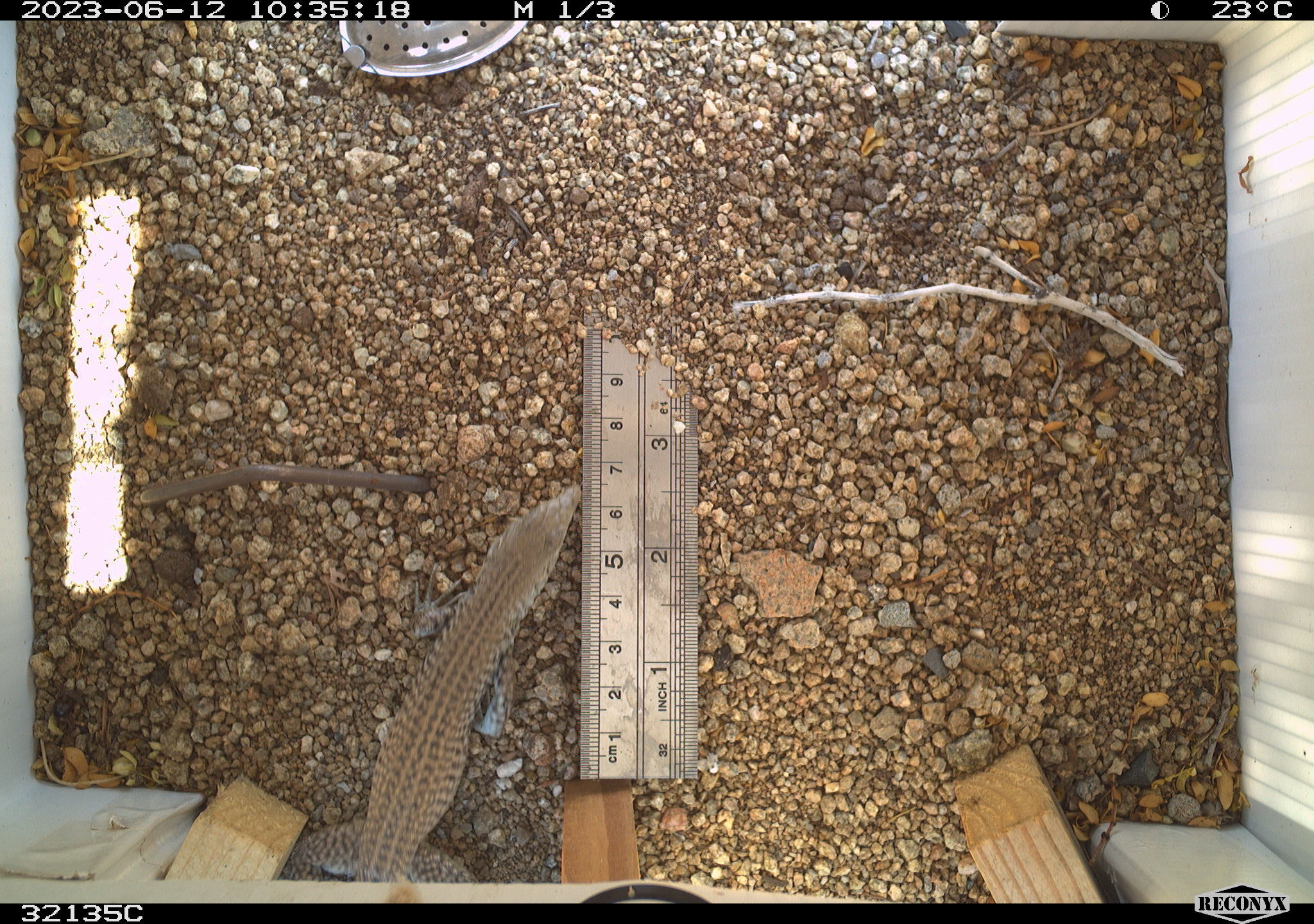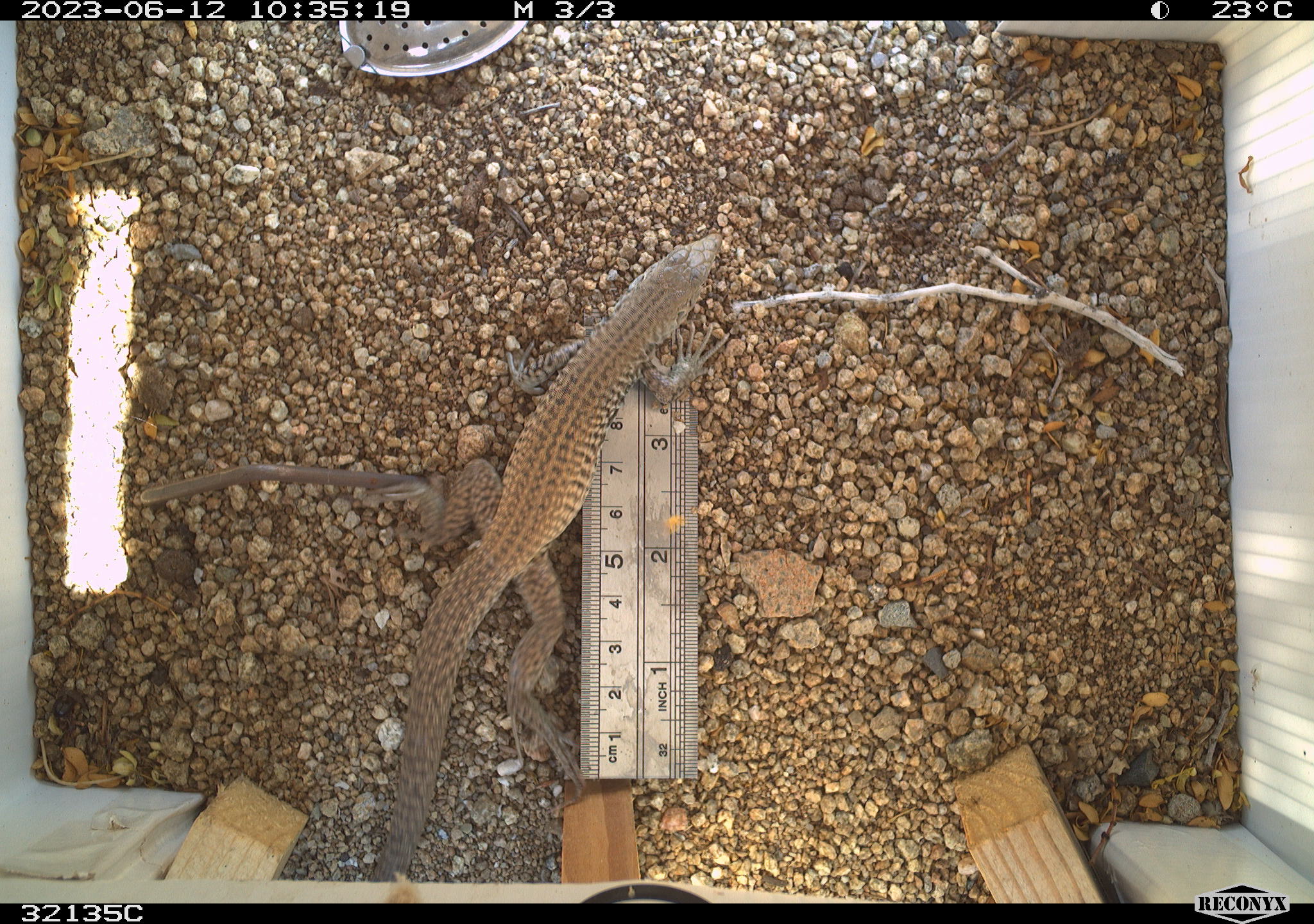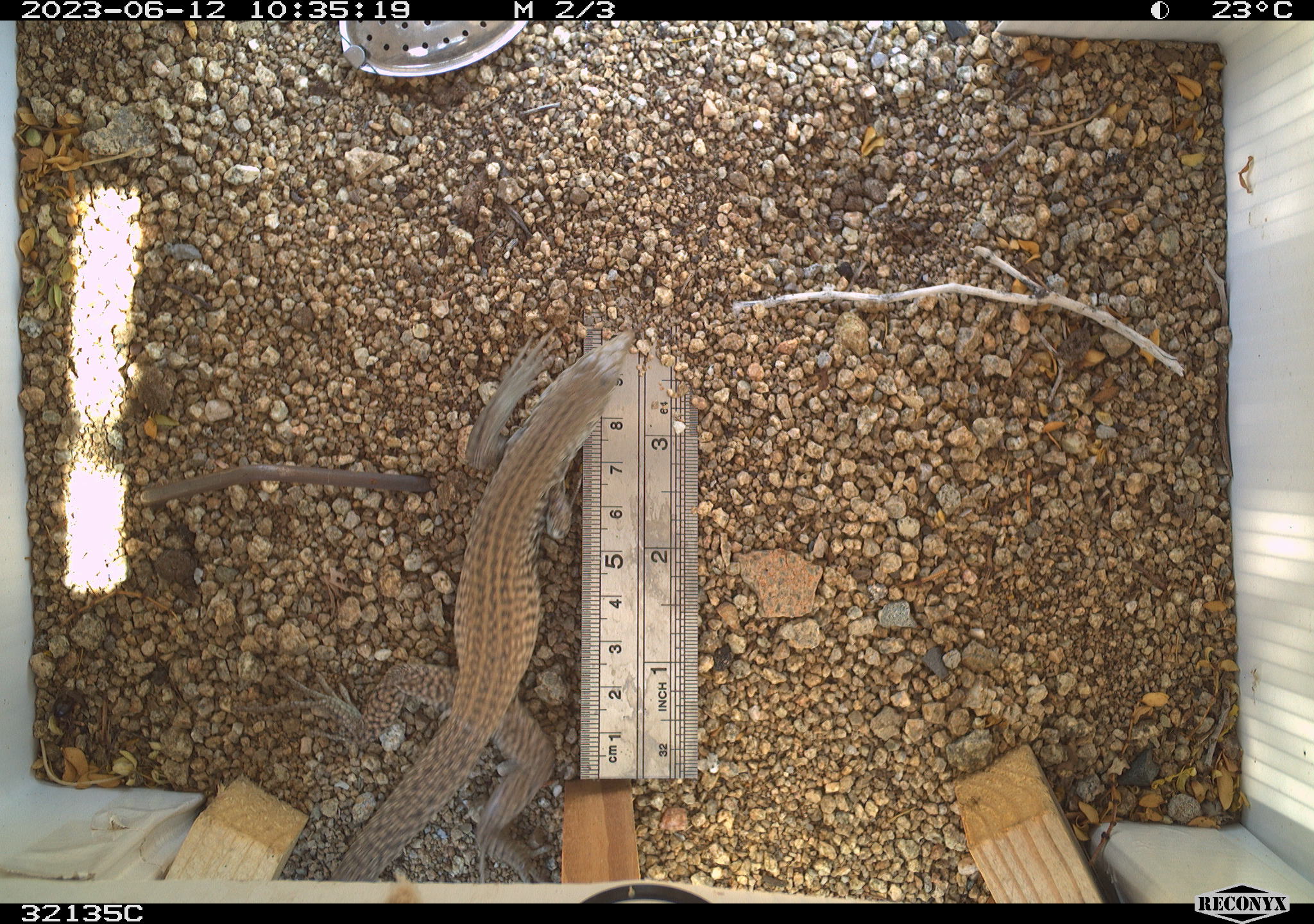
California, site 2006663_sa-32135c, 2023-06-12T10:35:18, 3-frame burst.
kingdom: Animalia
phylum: Chordata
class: Mammalia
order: Rodentia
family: Sciuridae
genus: Ammospermophilus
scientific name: Ammospermophilus leucurus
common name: white-tailed antelope squirrel